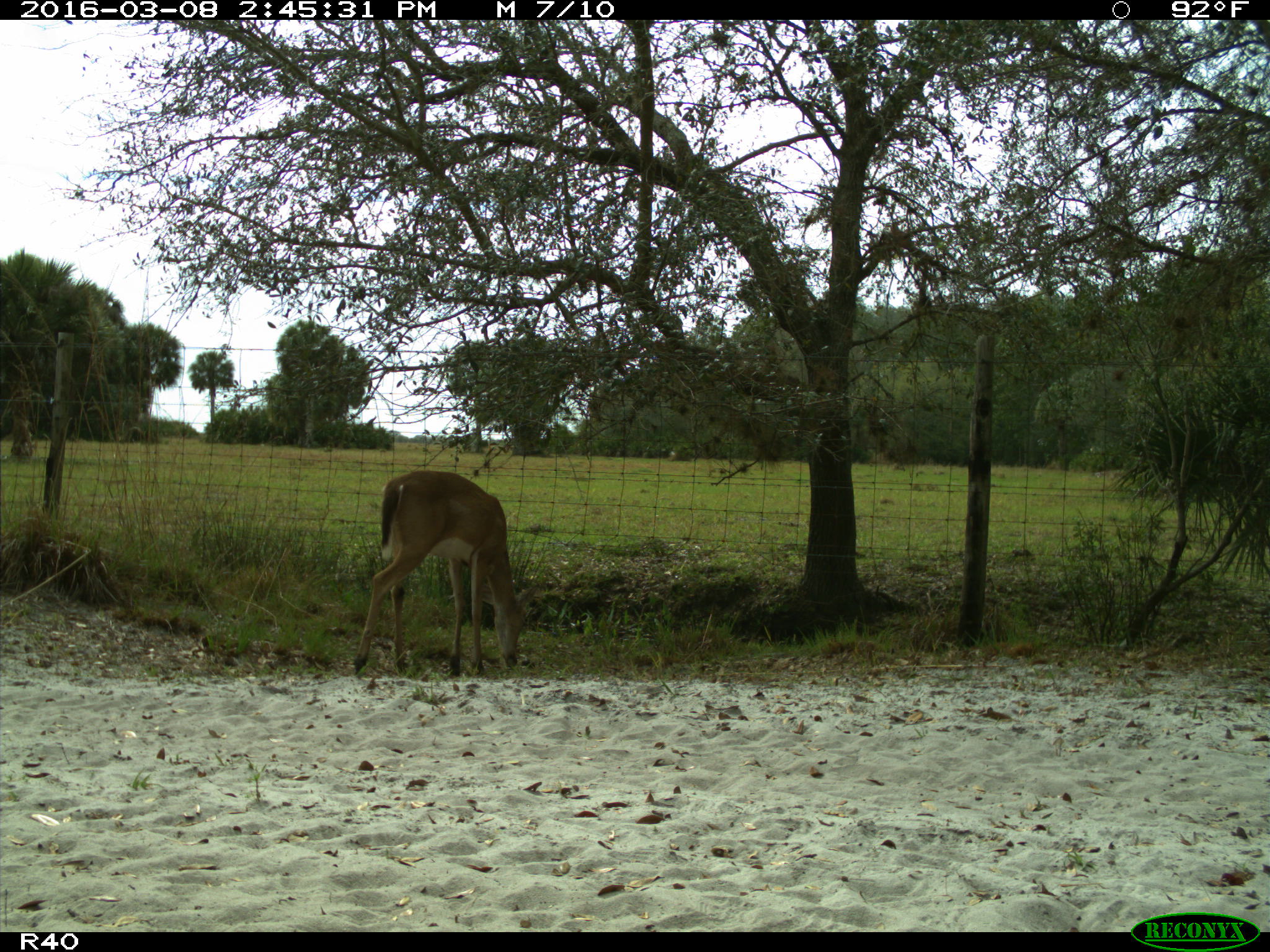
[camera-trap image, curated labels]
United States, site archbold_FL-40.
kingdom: Animalia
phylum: Chordata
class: Mammalia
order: Artiodactyla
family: Cervidae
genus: Odocoileus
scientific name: Odocoileus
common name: deer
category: unidentified deer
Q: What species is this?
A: Unidentified deer (deer) (Odocoileus).